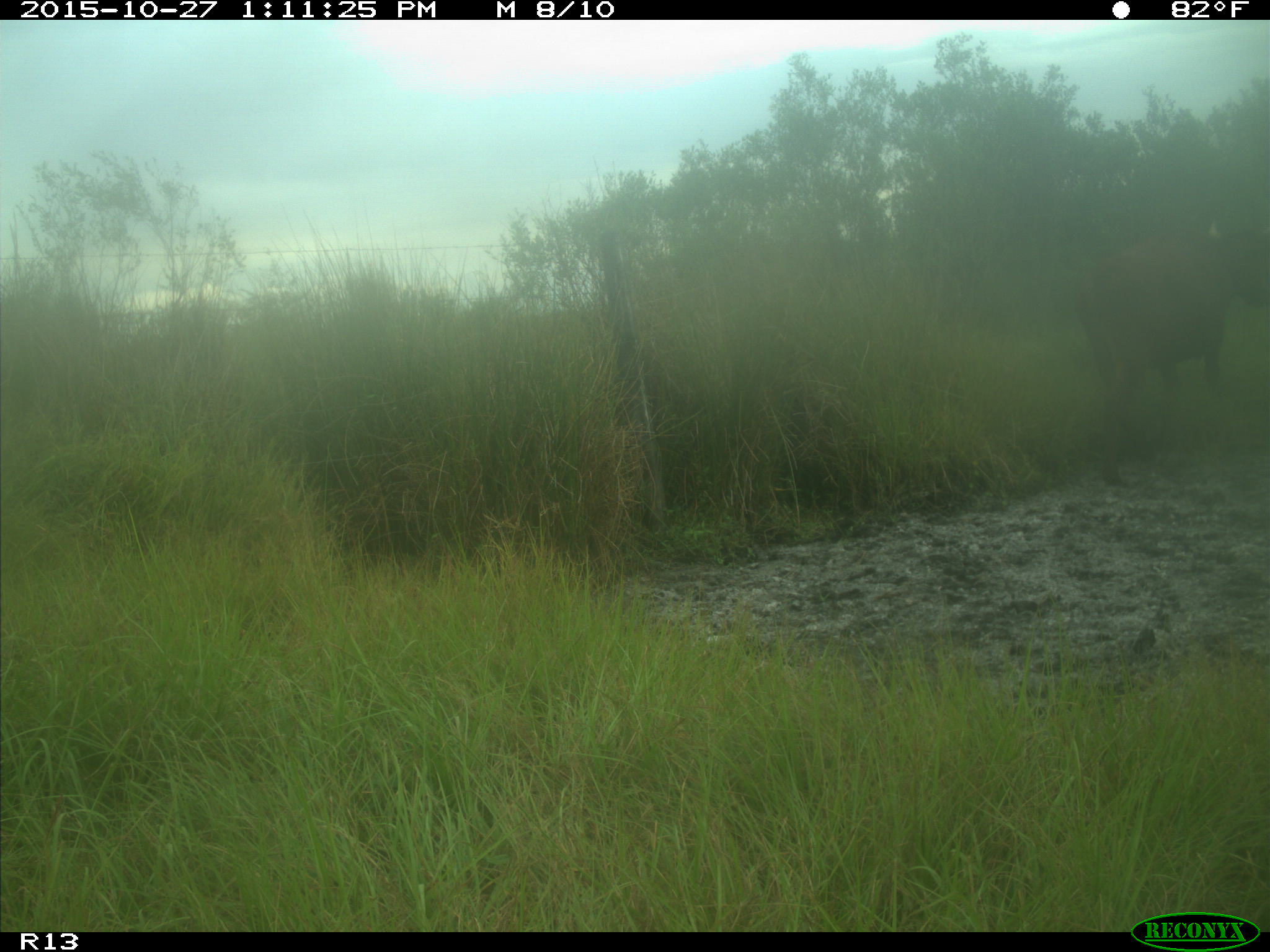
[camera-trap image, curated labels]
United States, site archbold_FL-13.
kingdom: Animalia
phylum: Chordata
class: Mammalia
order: Artiodactyla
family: Bovidae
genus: Bos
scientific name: Bos taurus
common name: domestic cow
Bos taurus (domestic cow).